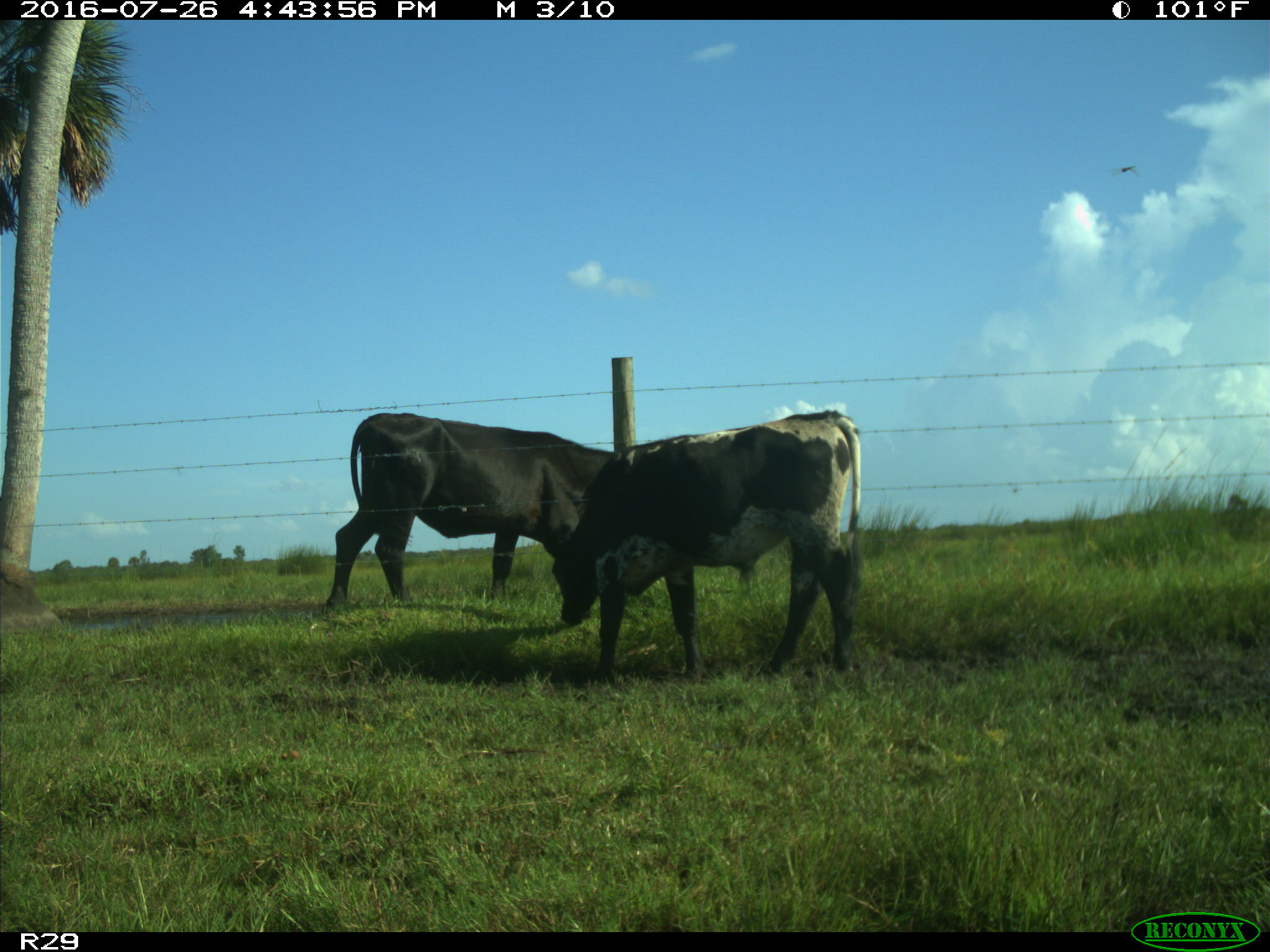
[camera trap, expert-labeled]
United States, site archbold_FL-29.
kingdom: Animalia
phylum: Chordata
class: Mammalia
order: Artiodactyla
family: Bovidae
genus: Bos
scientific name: Bos taurus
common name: domestic cow